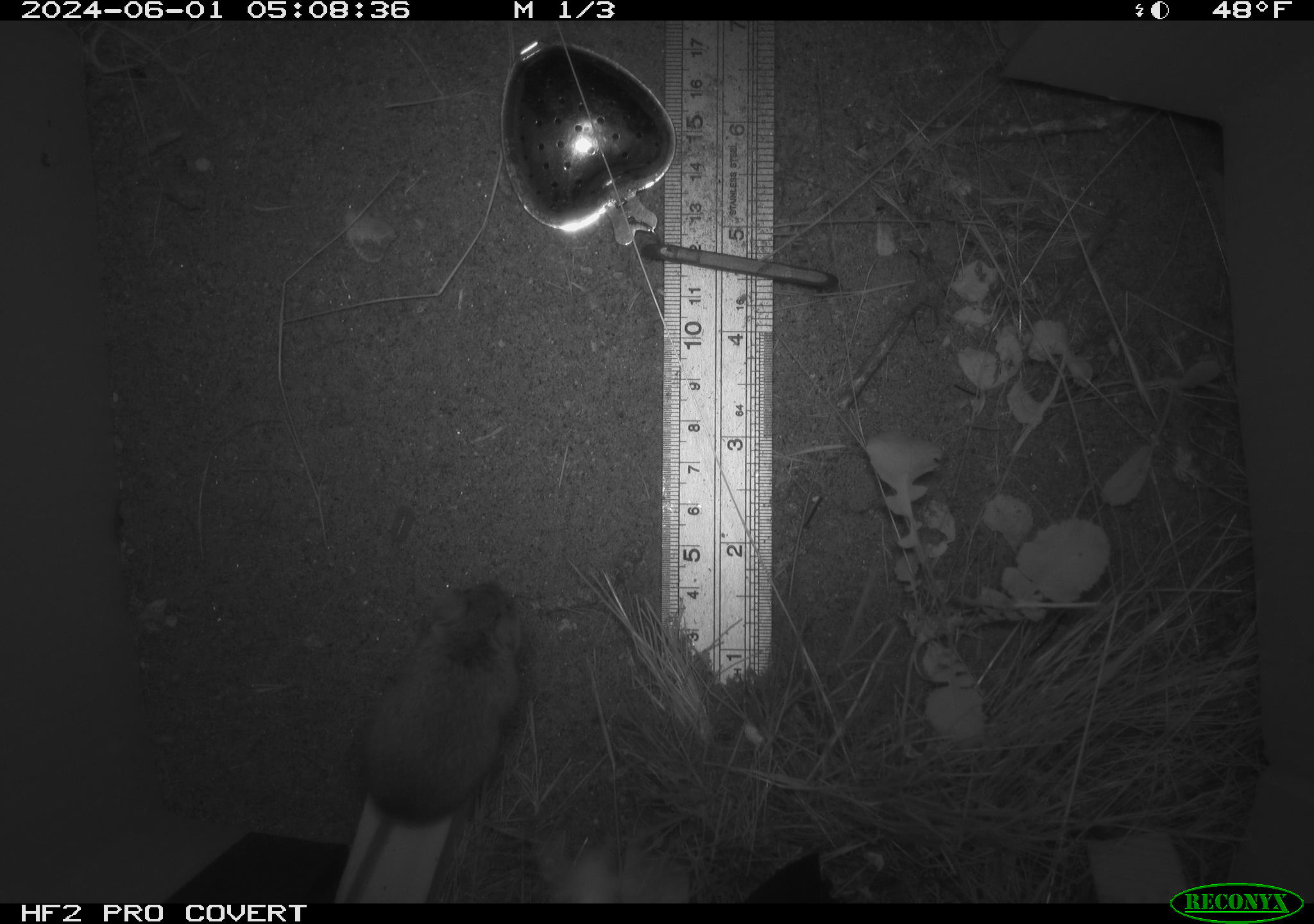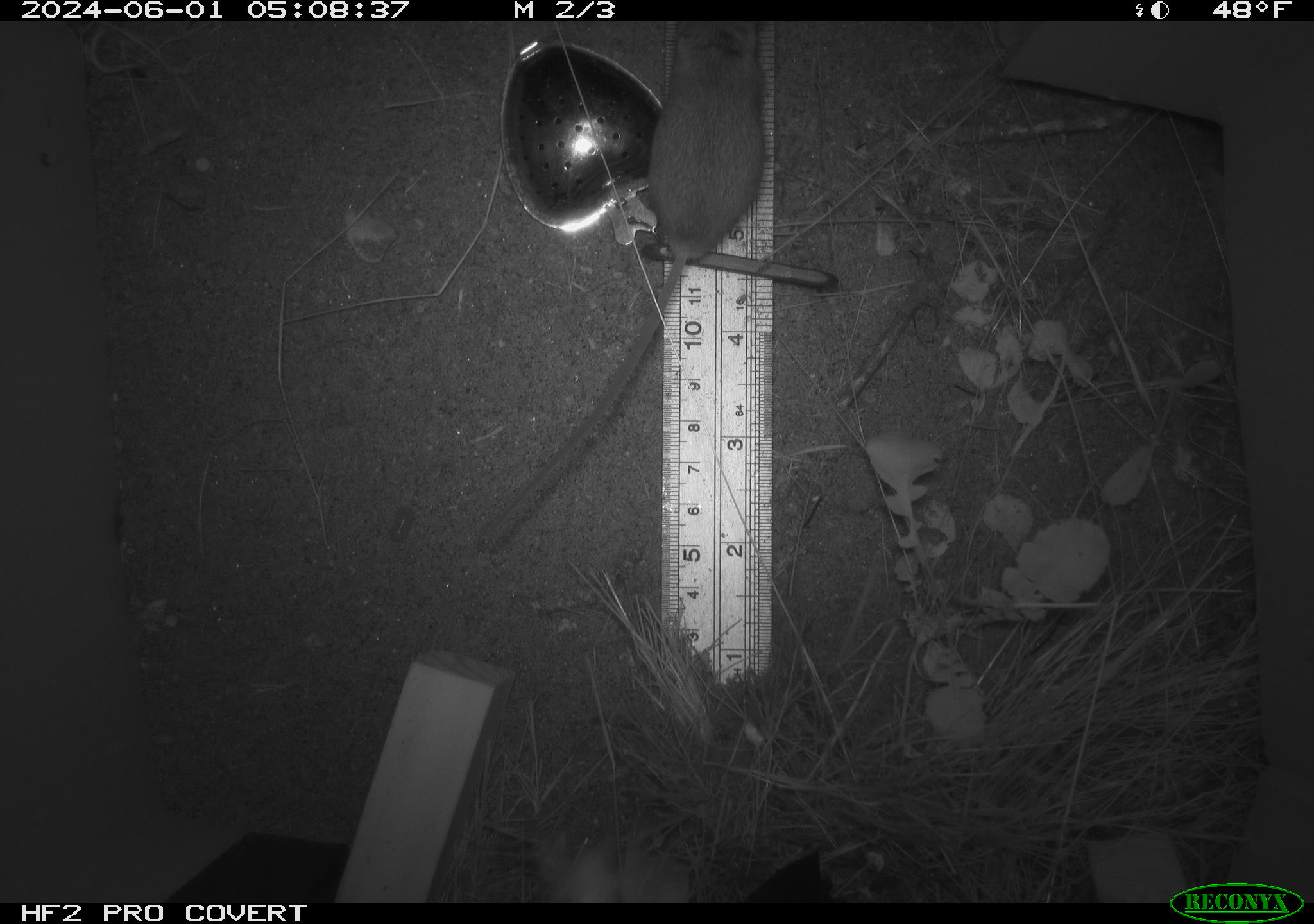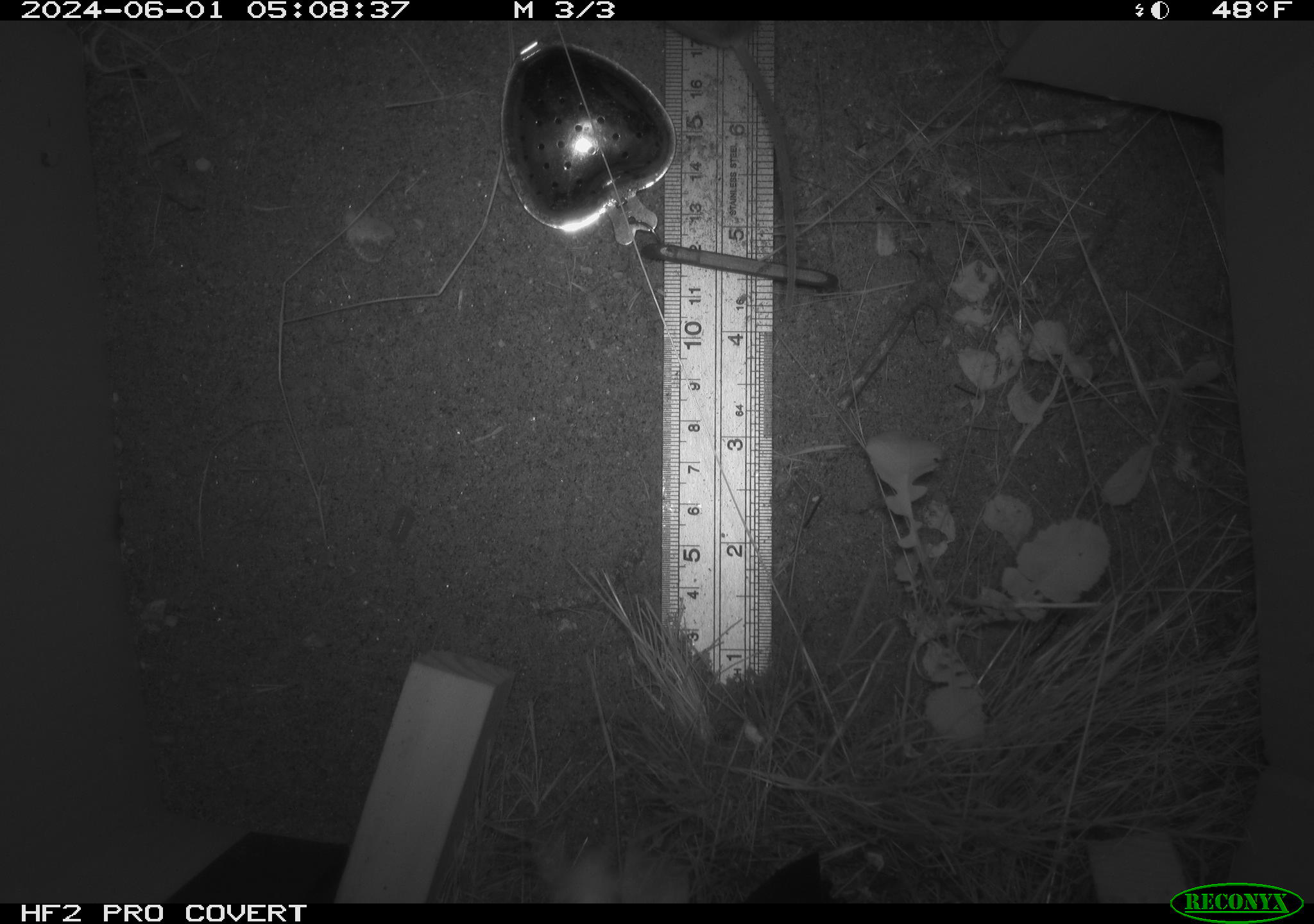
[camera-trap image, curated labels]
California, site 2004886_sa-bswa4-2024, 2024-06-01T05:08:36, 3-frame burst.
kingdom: Animalia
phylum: Chordata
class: Mammalia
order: Rodentia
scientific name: Rodentia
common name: rodent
Rodent (Rodentia).